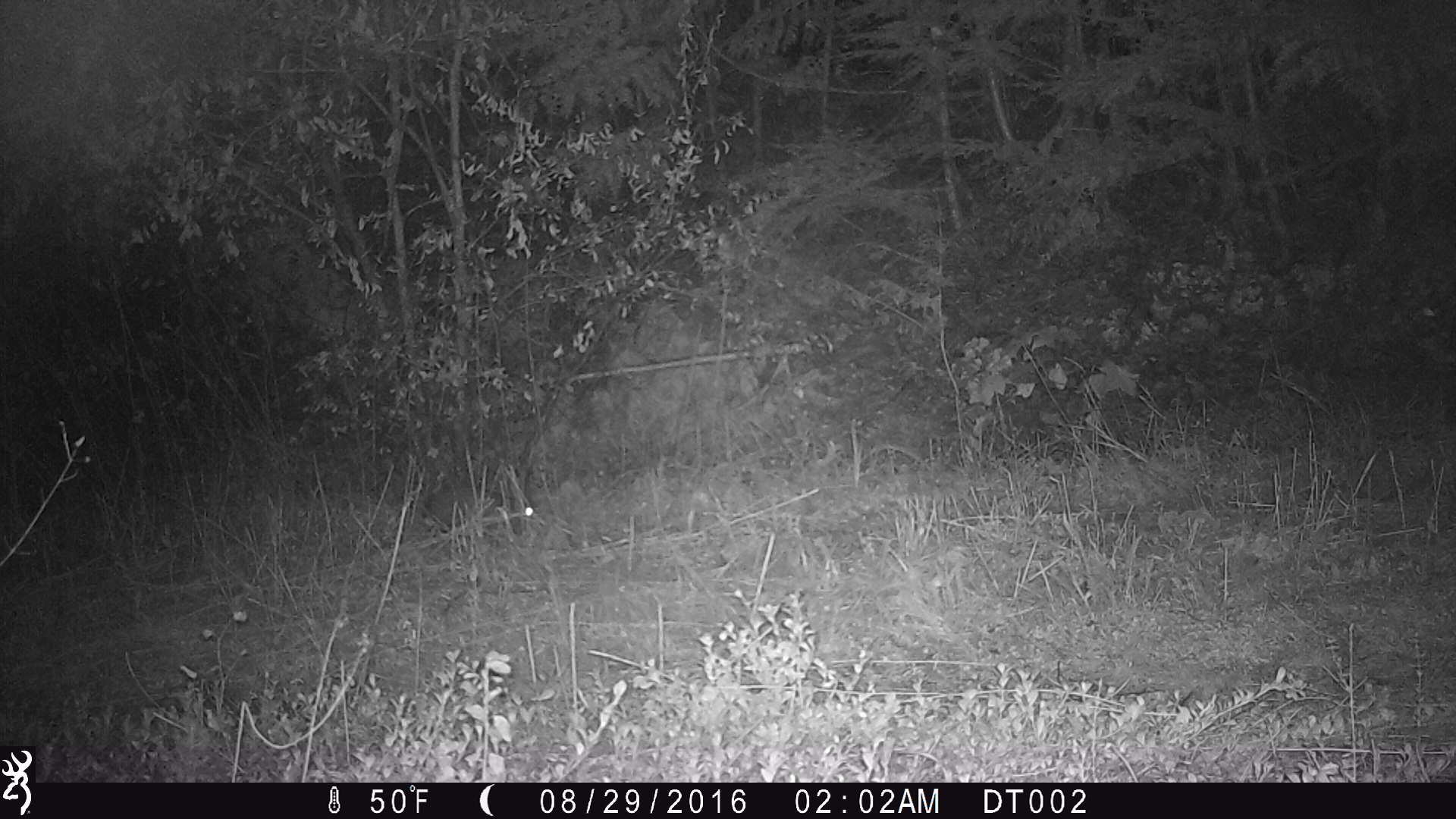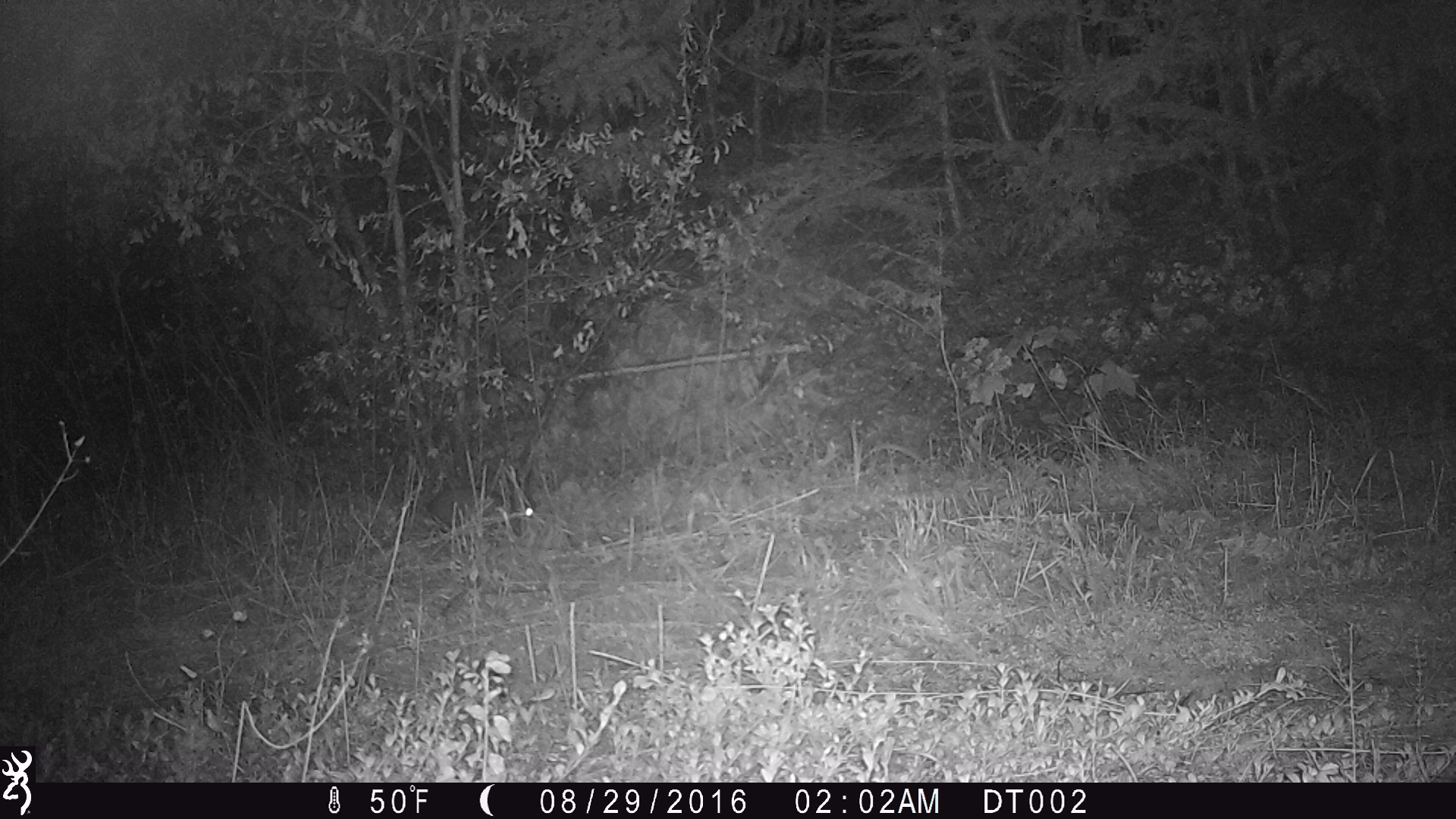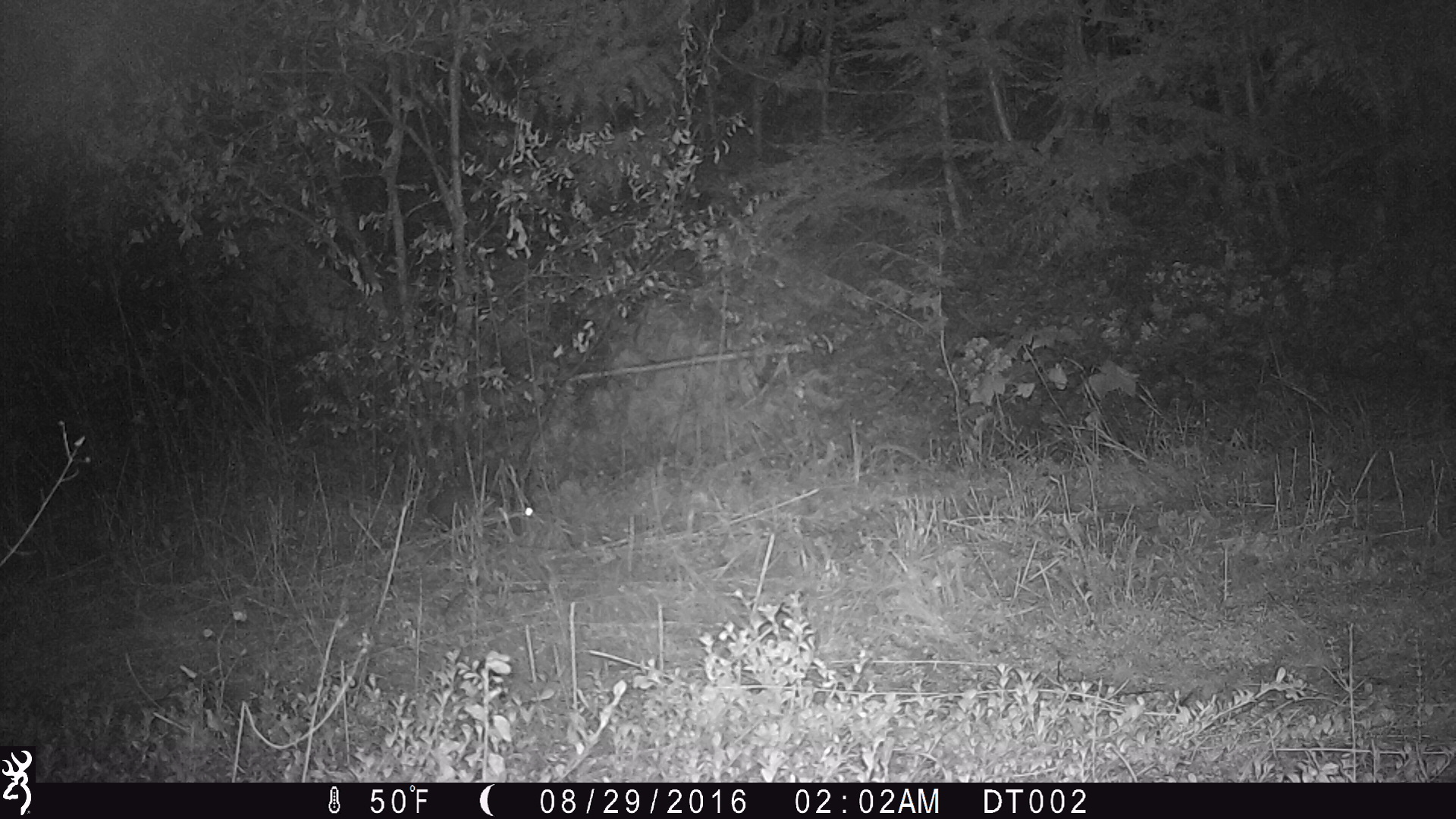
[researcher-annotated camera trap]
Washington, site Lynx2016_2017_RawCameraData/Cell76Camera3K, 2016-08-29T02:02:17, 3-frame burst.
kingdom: Animalia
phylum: Chordata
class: Mammalia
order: Lagomorpha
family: Leporidae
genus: Lepus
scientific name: Lepus americanus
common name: snowshoe hare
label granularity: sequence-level